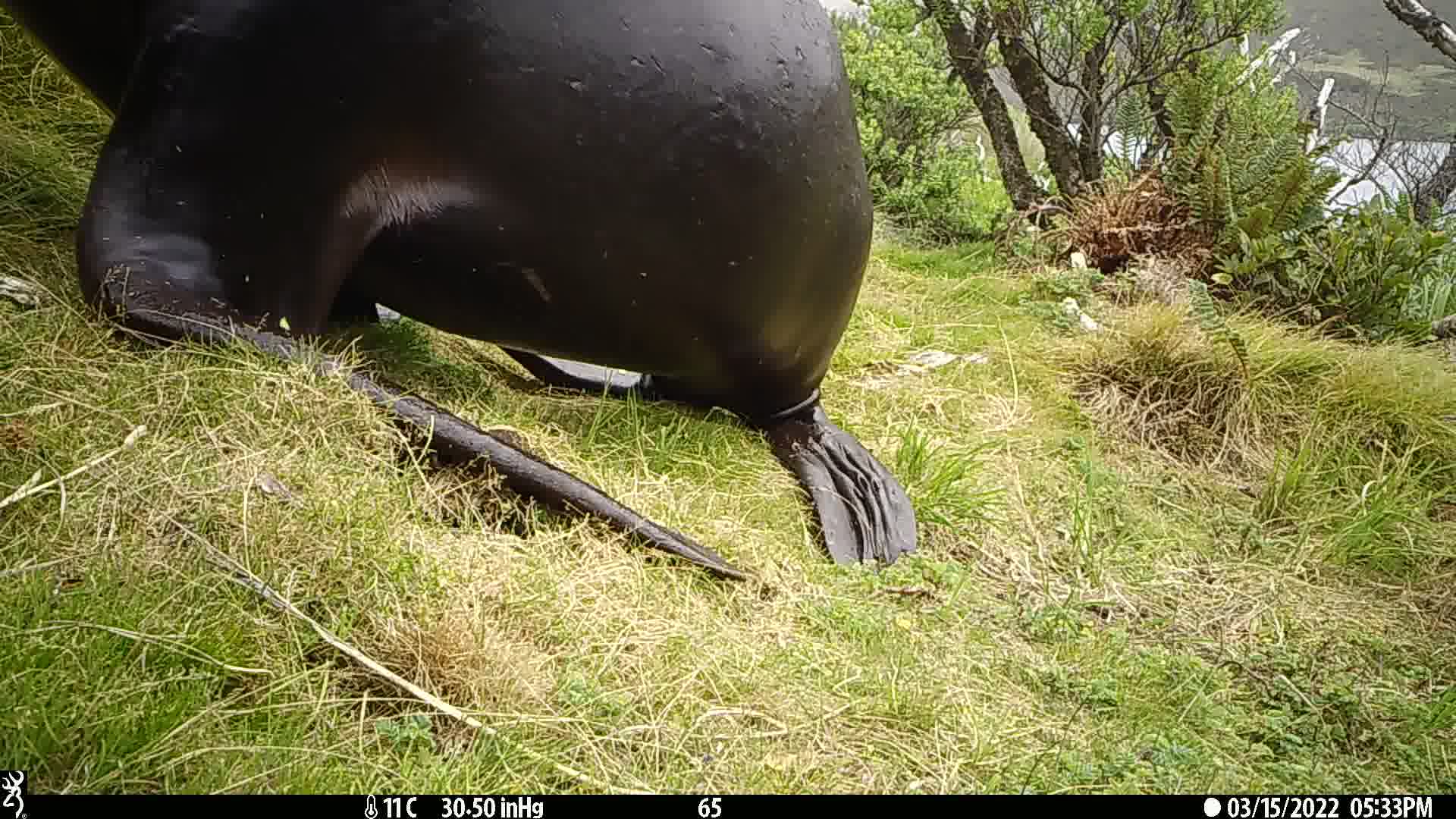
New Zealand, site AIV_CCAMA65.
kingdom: Animalia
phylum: Chordata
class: Mammalia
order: Carnivora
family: Otariidae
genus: Phocarctos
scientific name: Phocarctos hookeri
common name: new zealand sea lion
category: sealion